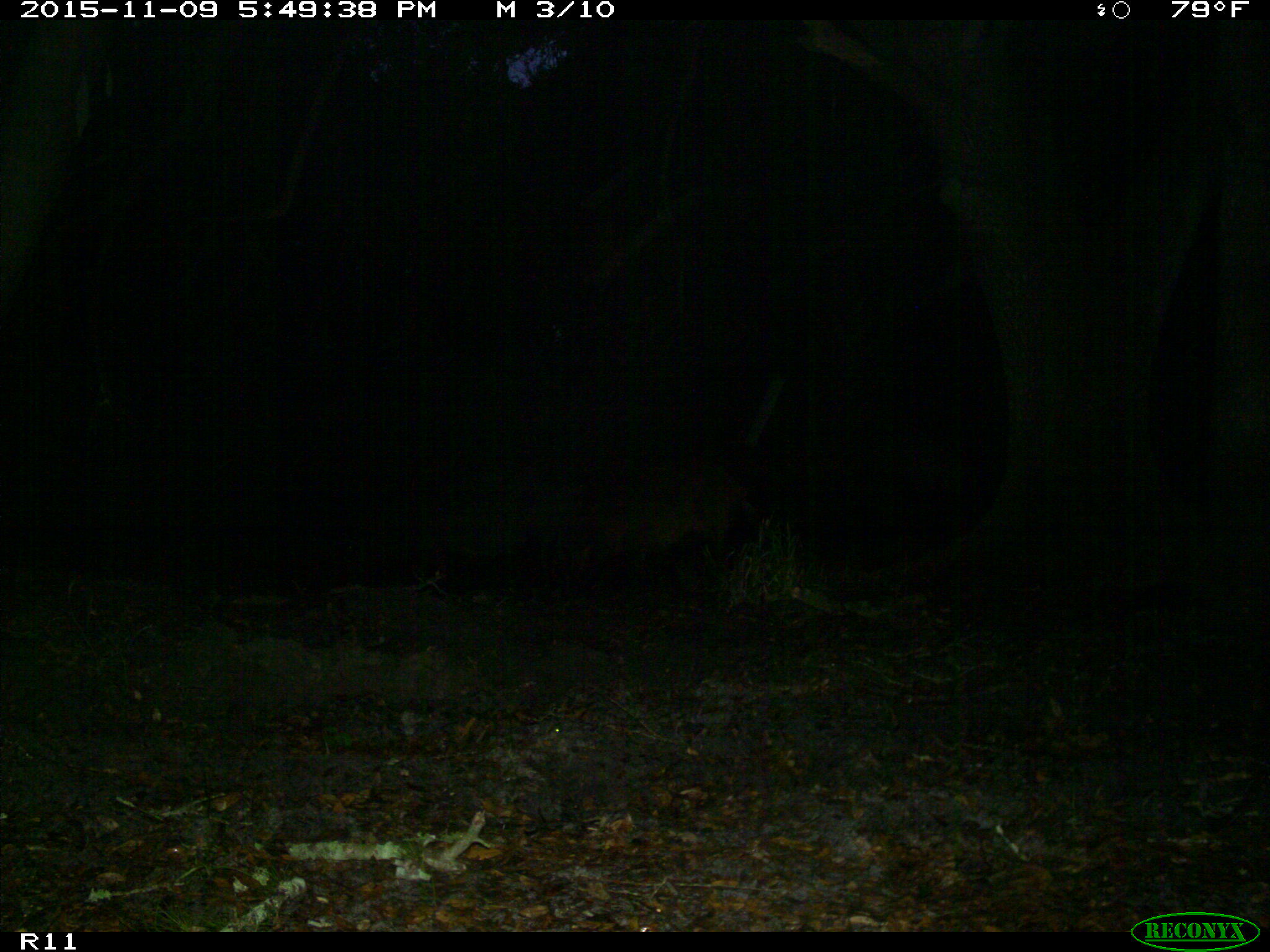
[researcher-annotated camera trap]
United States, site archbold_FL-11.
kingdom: Animalia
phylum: Chordata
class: Mammalia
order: Artiodactyla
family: Suidae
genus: Sus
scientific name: Sus scrofa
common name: wild boar